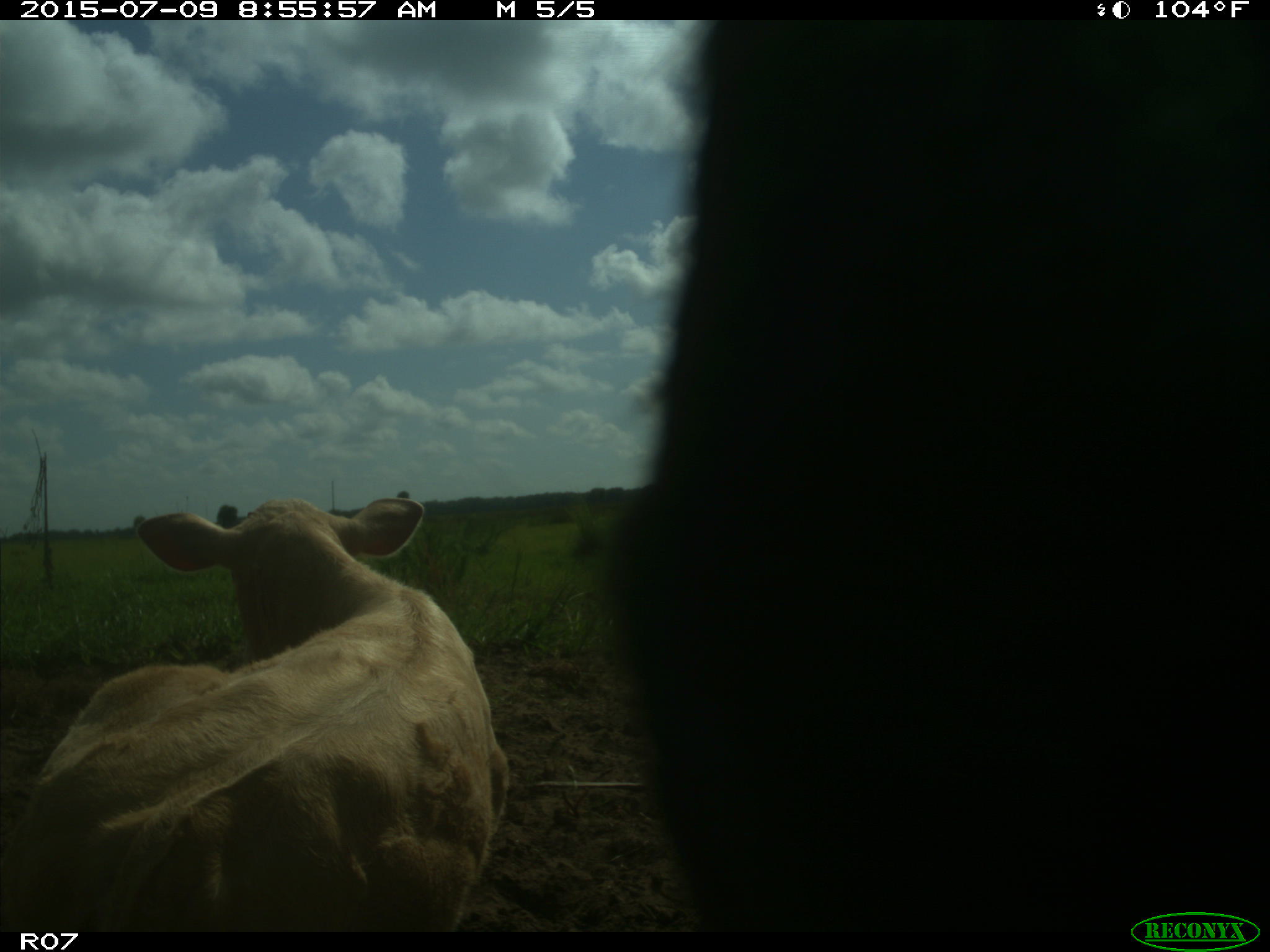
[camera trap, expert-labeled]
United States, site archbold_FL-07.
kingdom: Animalia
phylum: Chordata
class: Mammalia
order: Artiodactyla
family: Bovidae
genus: Bos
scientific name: Bos taurus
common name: domestic cow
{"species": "Bos taurus (domestic cow)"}